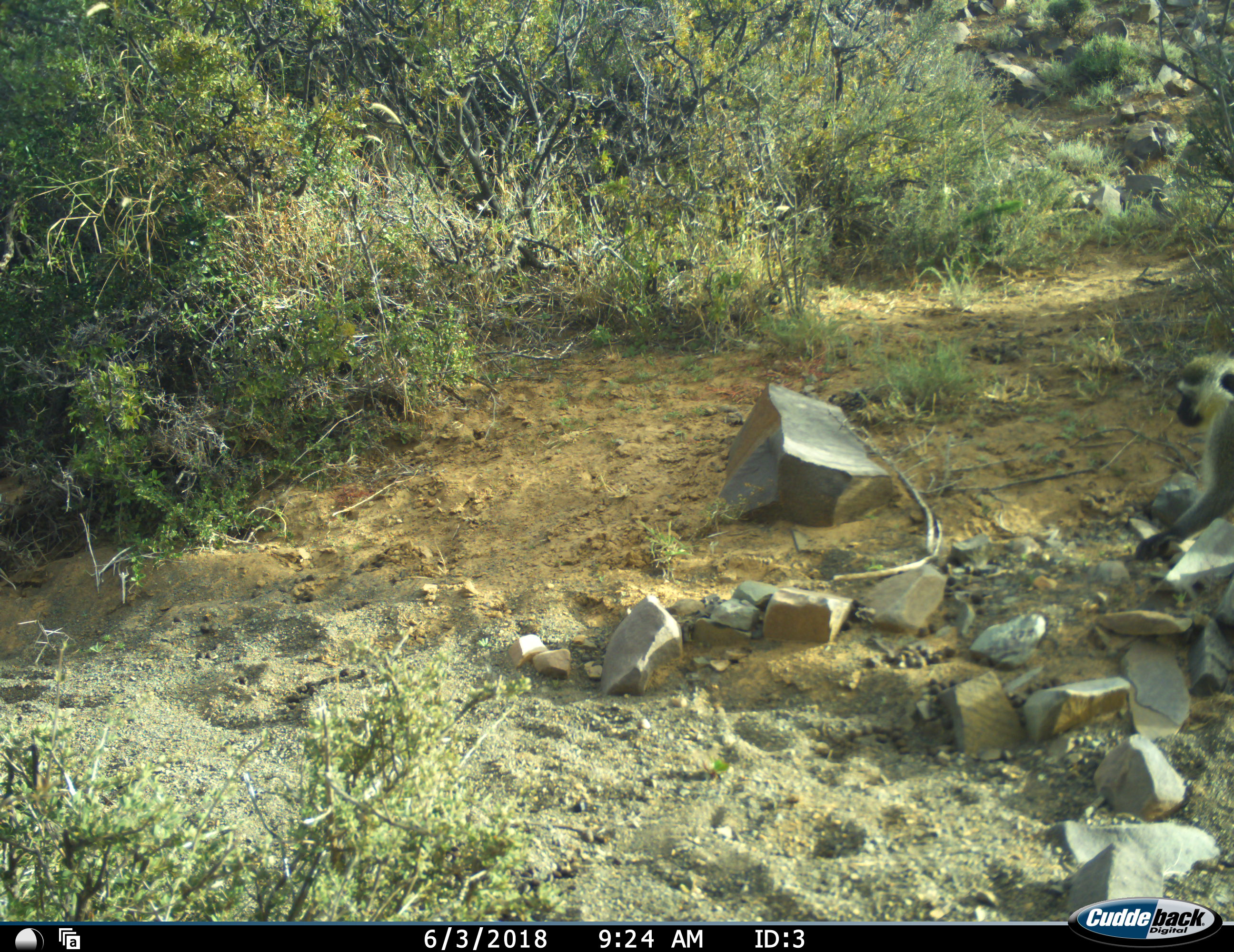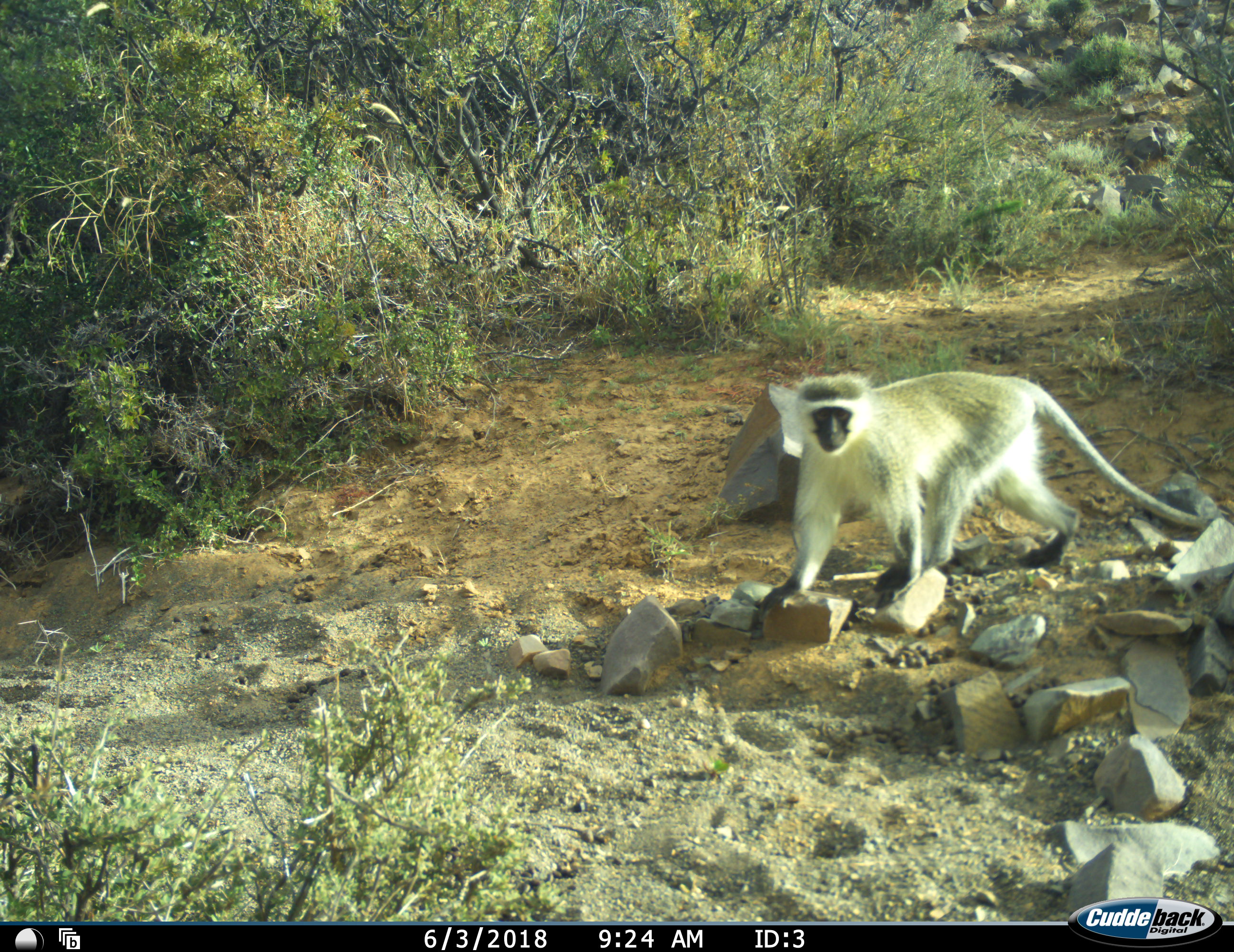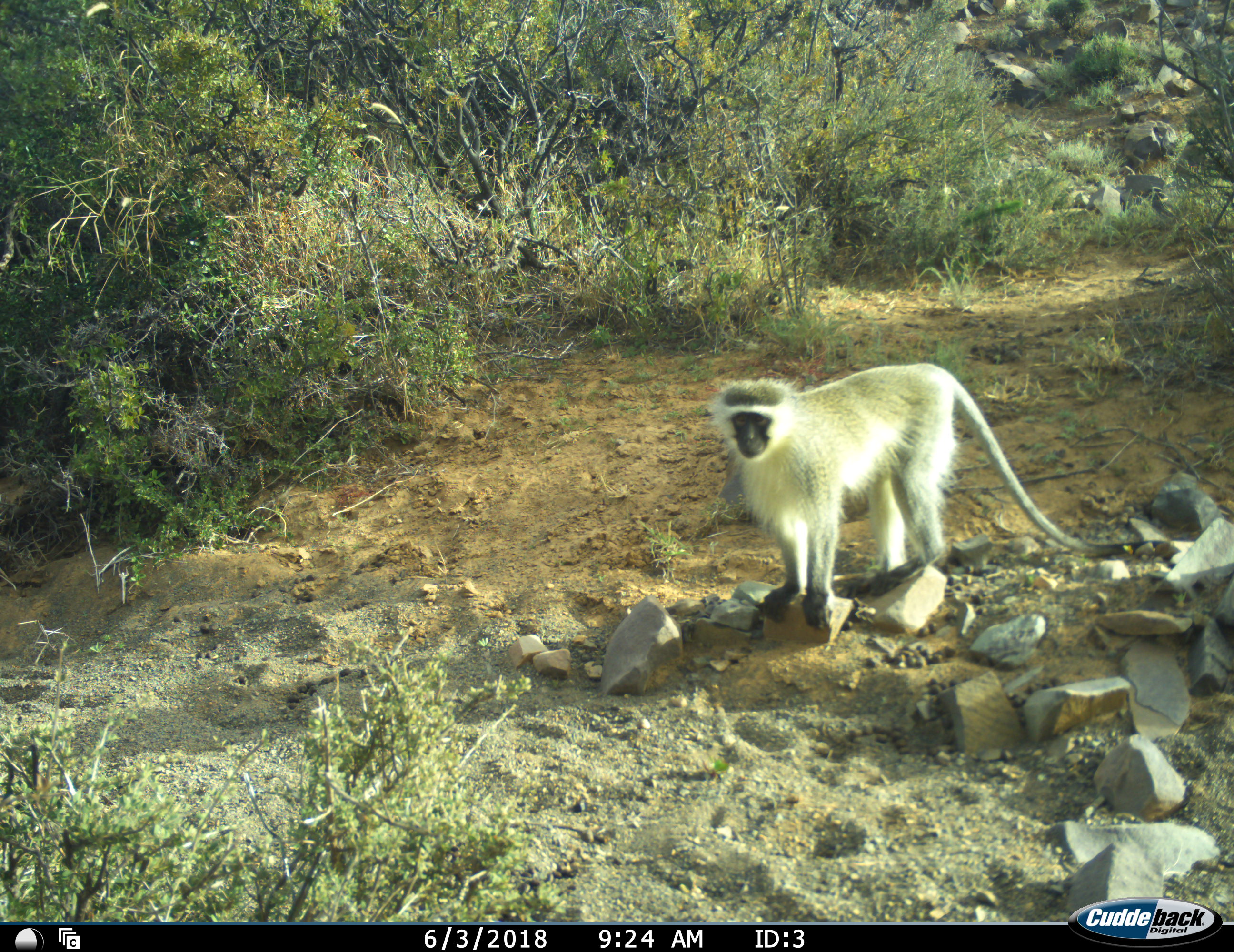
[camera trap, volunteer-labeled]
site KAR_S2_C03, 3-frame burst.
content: unidentified animal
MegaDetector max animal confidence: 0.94